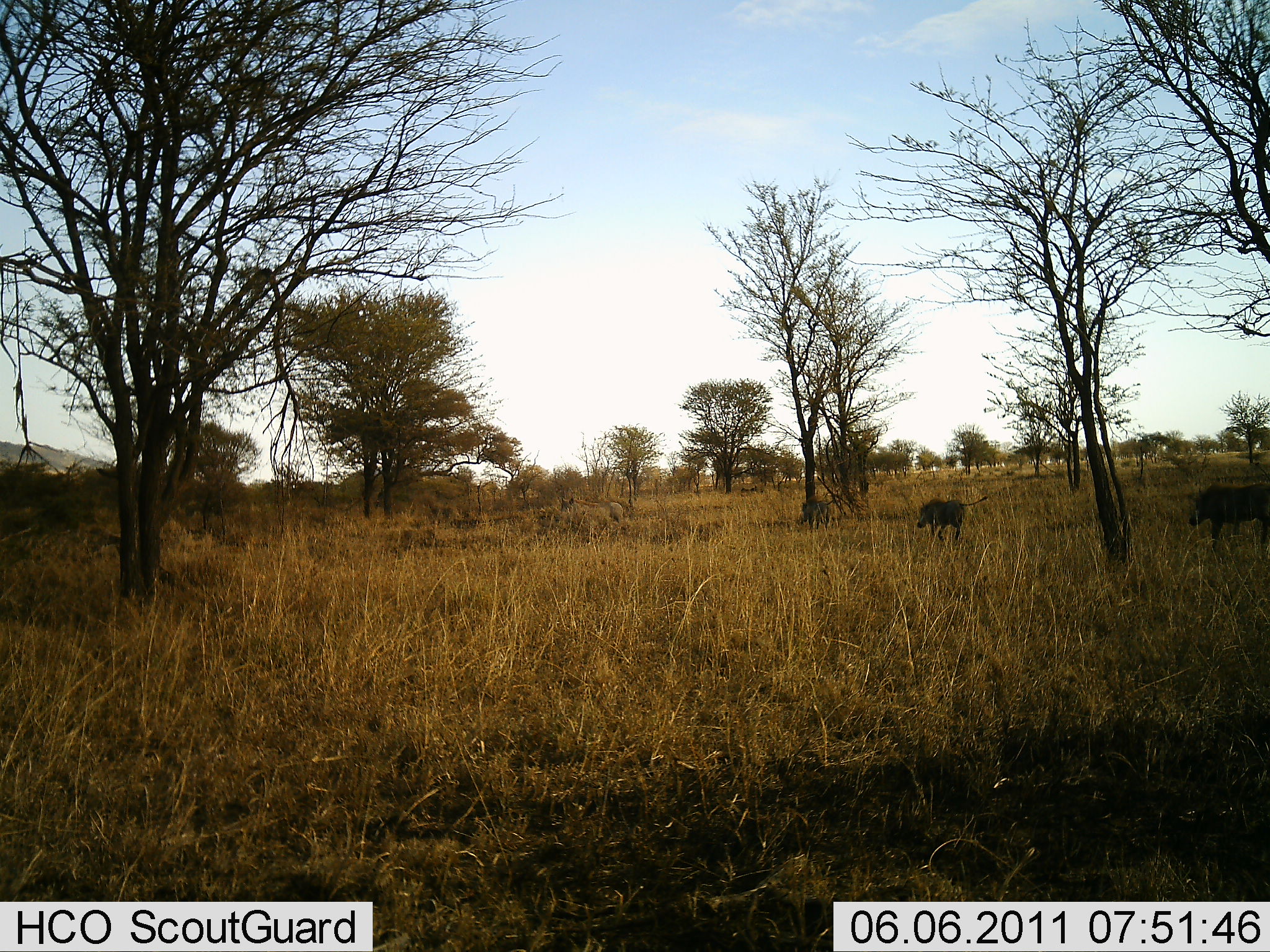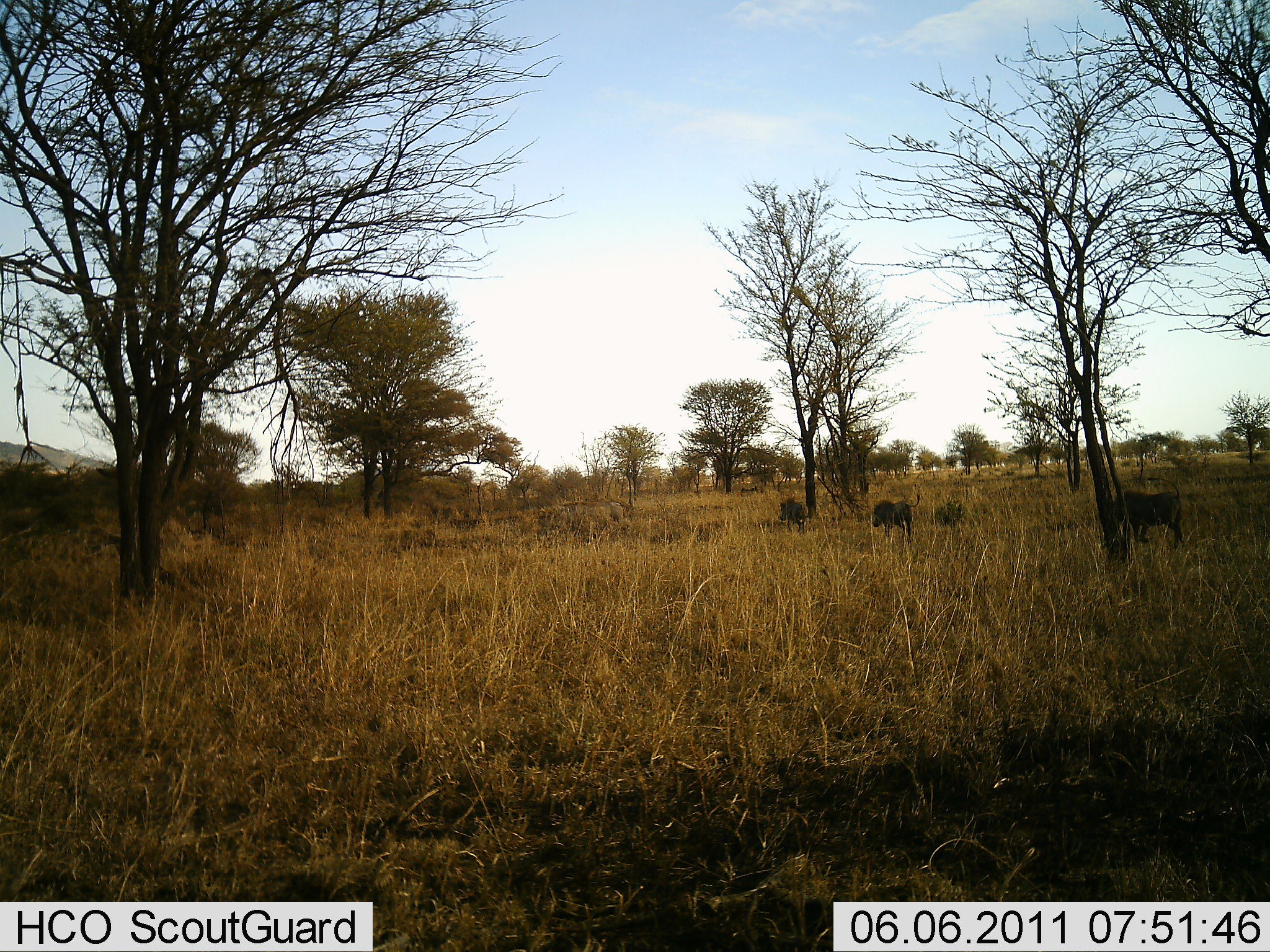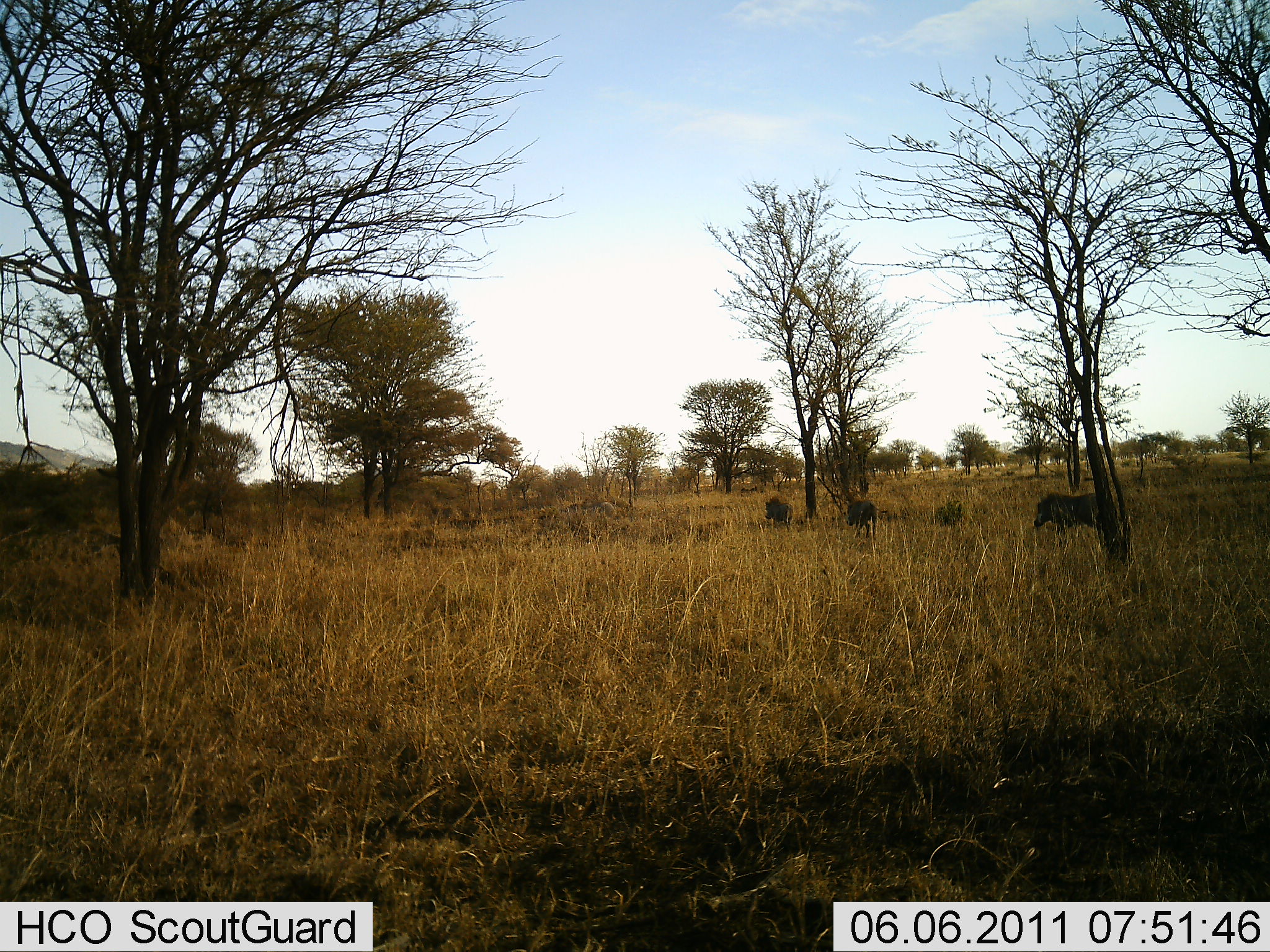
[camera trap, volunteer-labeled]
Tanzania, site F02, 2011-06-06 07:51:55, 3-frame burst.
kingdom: Animalia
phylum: Chordata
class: Mammalia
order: Artiodactyla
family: Suidae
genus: Phacochoerus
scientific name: Phacochoerus africanus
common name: warthog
Warthog (Phacochoerus africanus), count 3. Behavior (volunteer vote fractions): standing 0%, resting 0%, moving 100%, interacting 0%. Young present (vote fraction): 0%. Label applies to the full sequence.